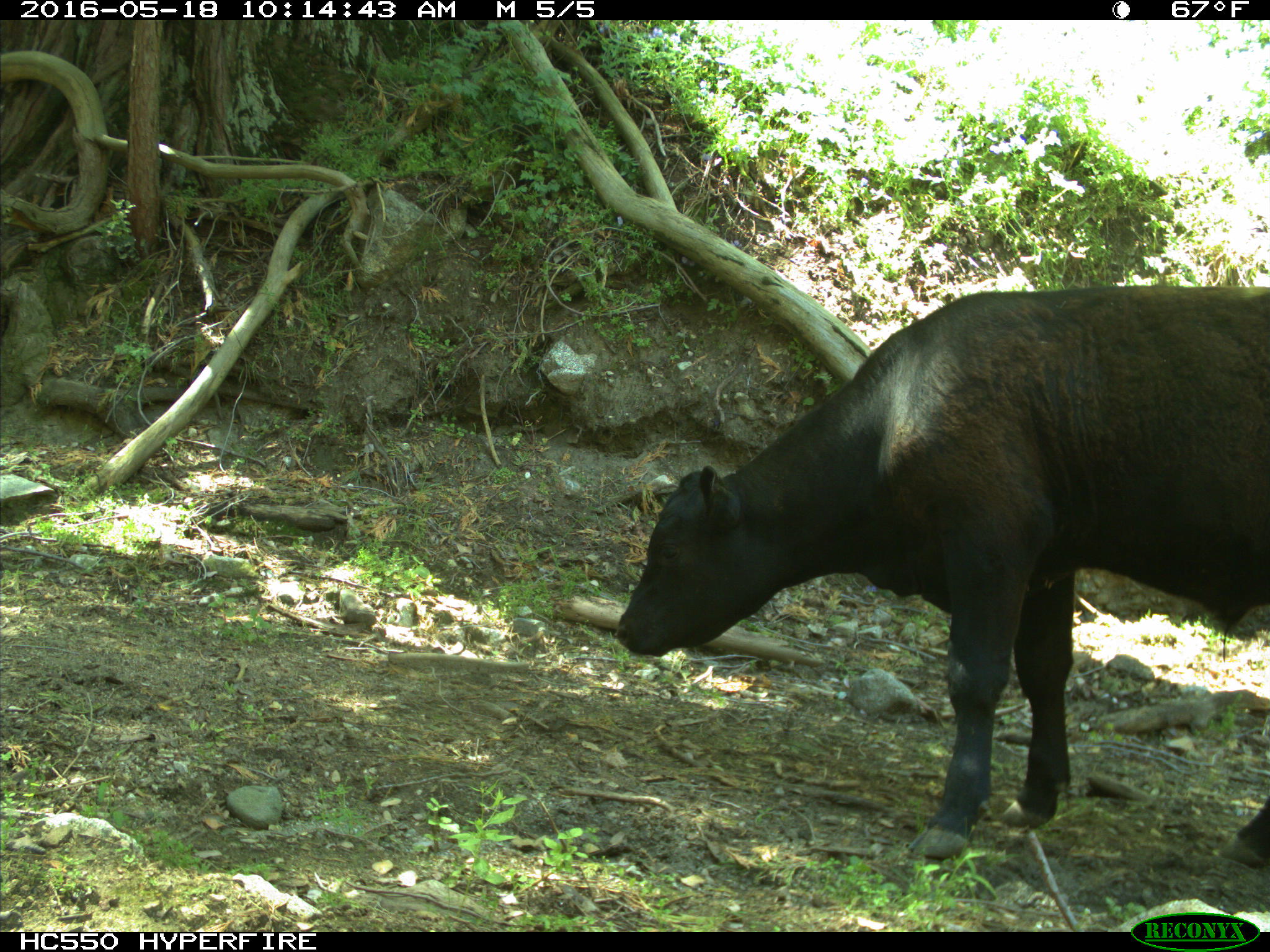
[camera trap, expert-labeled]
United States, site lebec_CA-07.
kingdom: Animalia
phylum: Chordata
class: Mammalia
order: Artiodactyla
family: Bovidae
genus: Bos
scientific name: Bos taurus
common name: domestic cow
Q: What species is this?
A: Bos taurus (domestic cow).